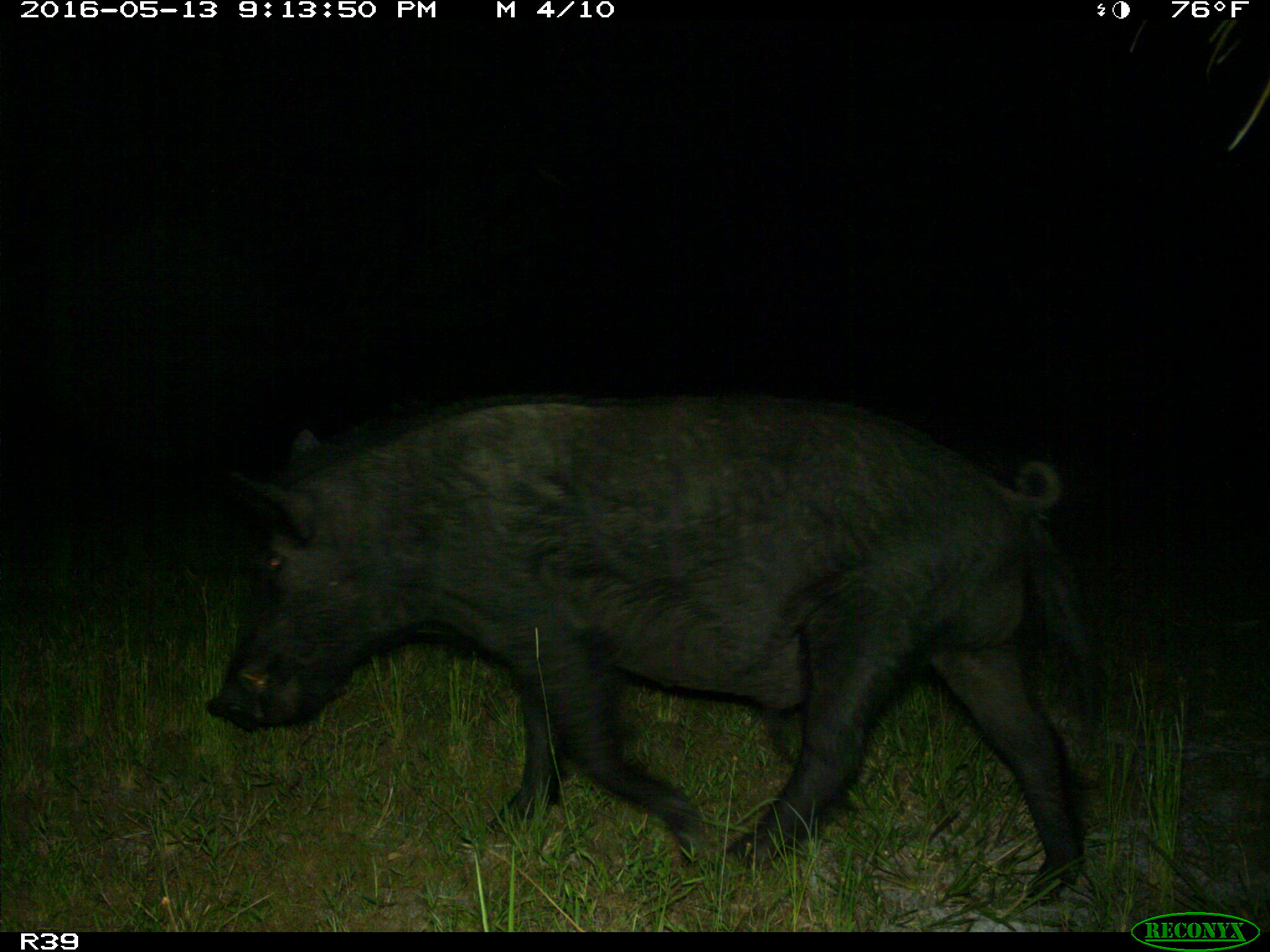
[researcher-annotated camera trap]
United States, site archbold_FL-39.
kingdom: Animalia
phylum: Chordata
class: Mammalia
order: Artiodactyla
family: Suidae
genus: Sus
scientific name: Sus scrofa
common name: wild boar